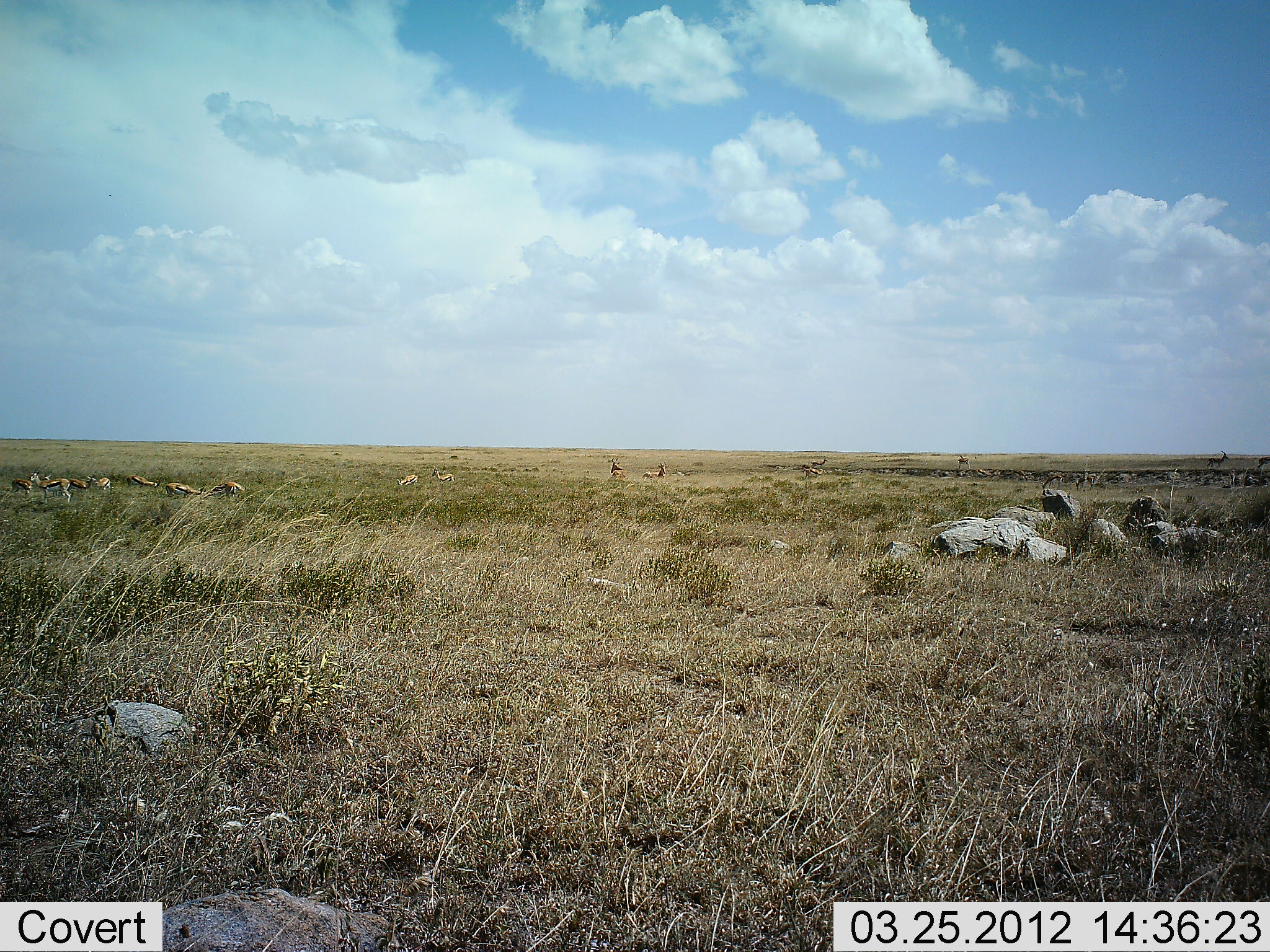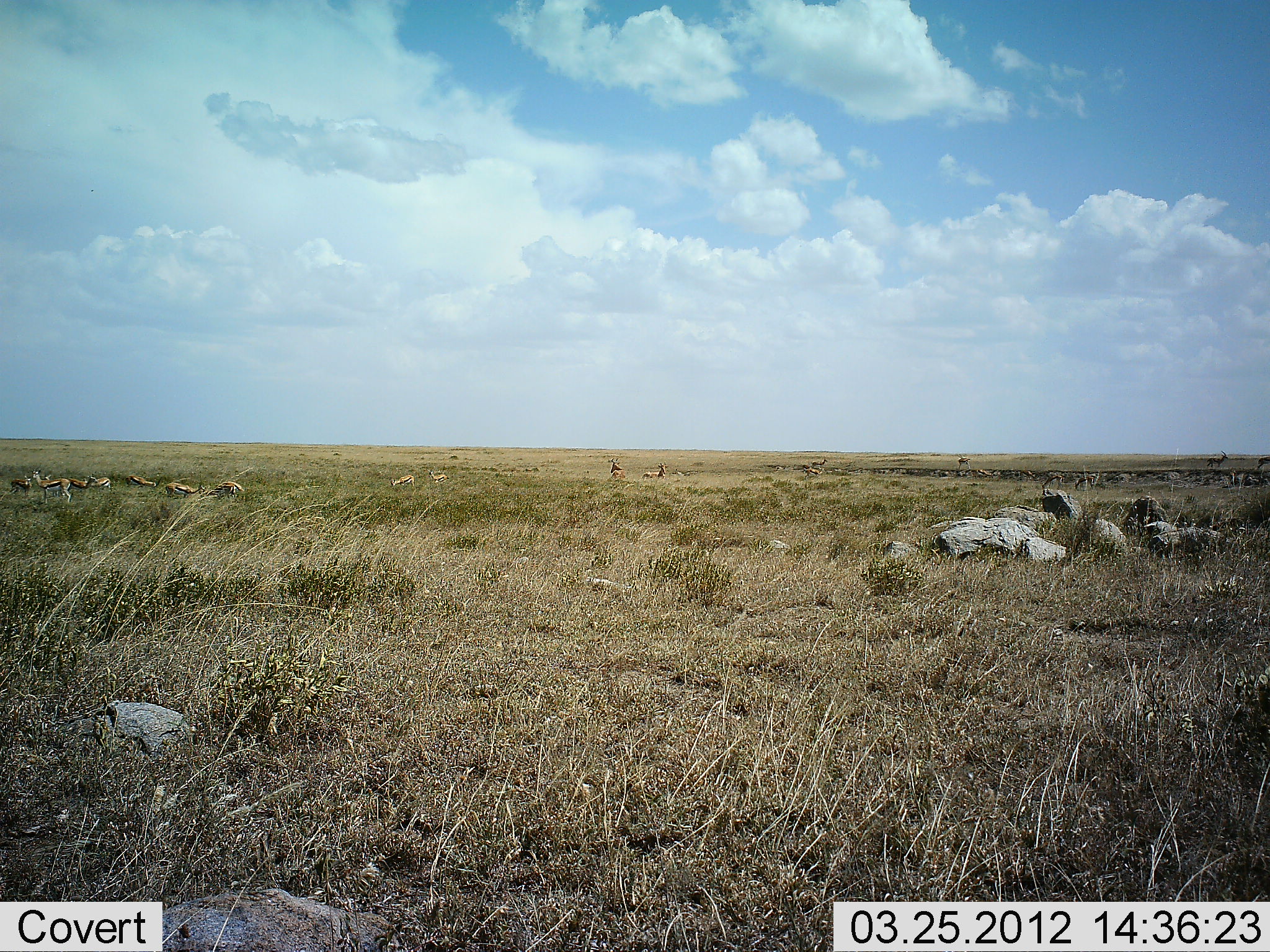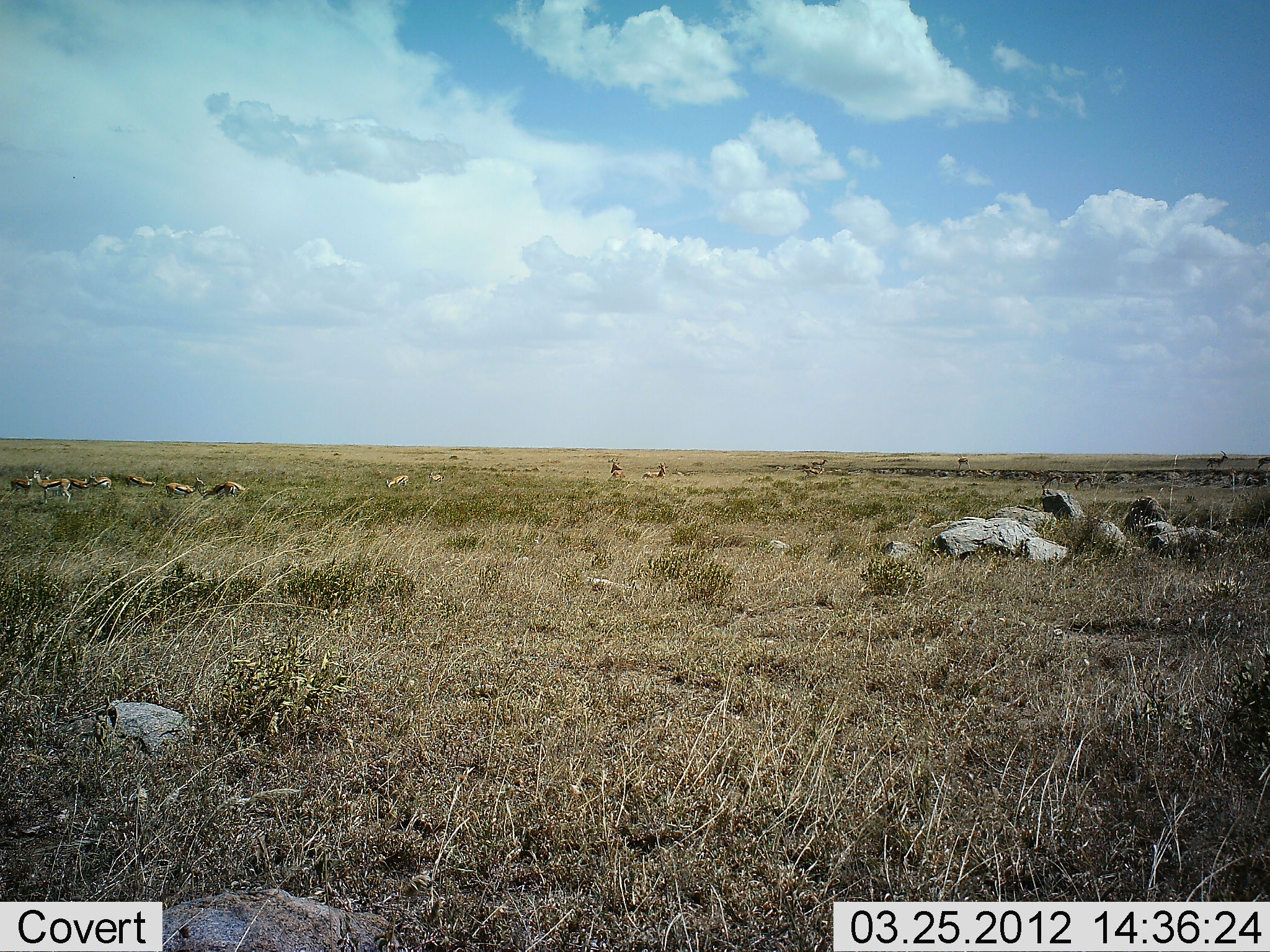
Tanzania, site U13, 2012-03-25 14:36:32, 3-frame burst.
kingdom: Animalia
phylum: Chordata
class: Mammalia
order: Artiodactyla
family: Bovidae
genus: Eudorcas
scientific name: Eudorcas thomsonii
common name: thomson's gazelle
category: gazellethomsons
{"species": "gazellethomsons (thomson's gazelle) (Eudorcas thomsonii)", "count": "11-50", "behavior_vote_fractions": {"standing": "86%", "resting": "36%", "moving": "29%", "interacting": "0%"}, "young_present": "0%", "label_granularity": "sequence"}